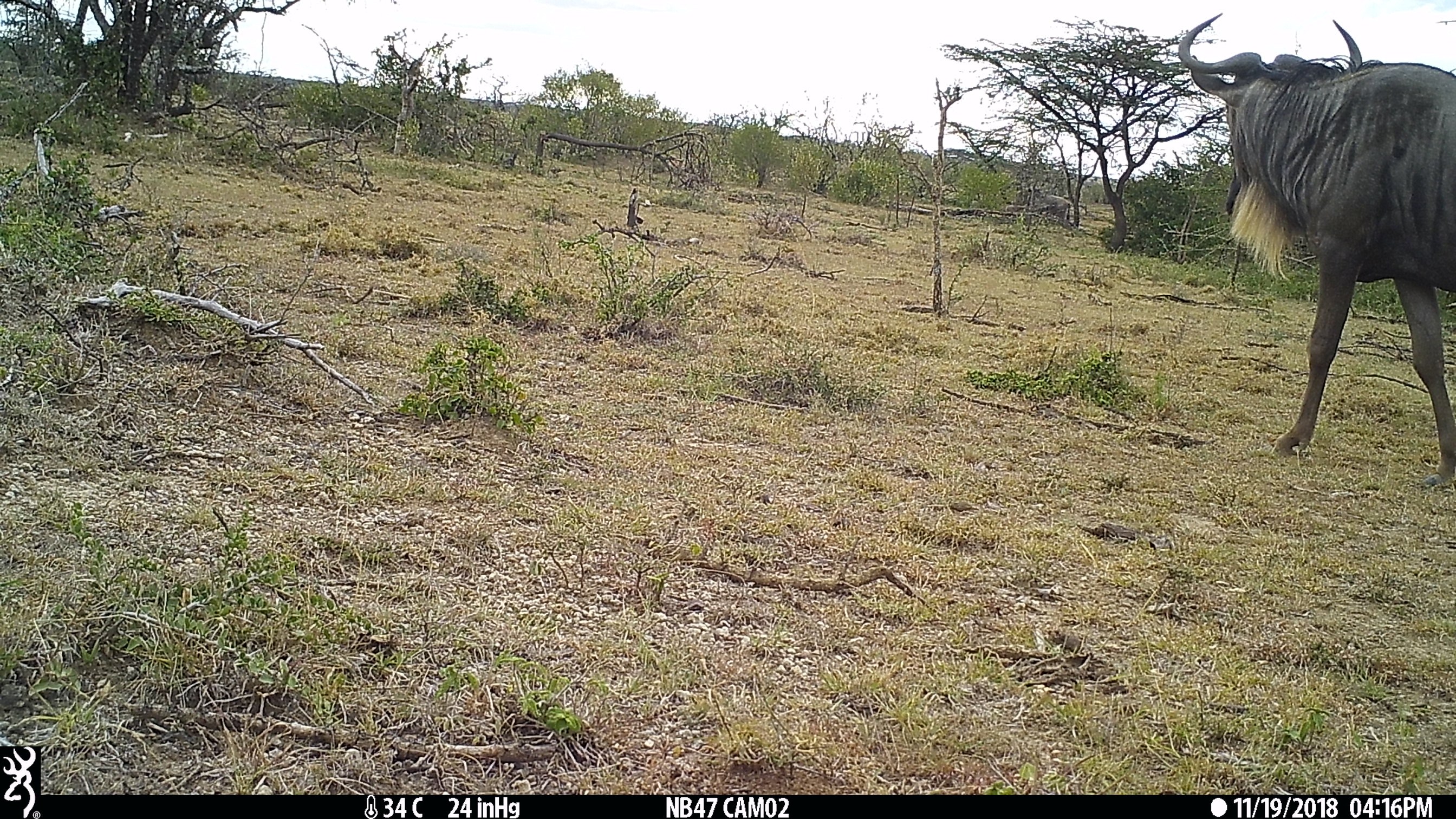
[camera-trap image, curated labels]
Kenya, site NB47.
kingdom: Animalia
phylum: Chordata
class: Mammalia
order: Artiodactyla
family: Bovidae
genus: Connochaetes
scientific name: Connochaetes taurinus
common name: blue wildebeest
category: wildebeest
Wildebeest (blue wildebeest) (Connochaetes taurinus).